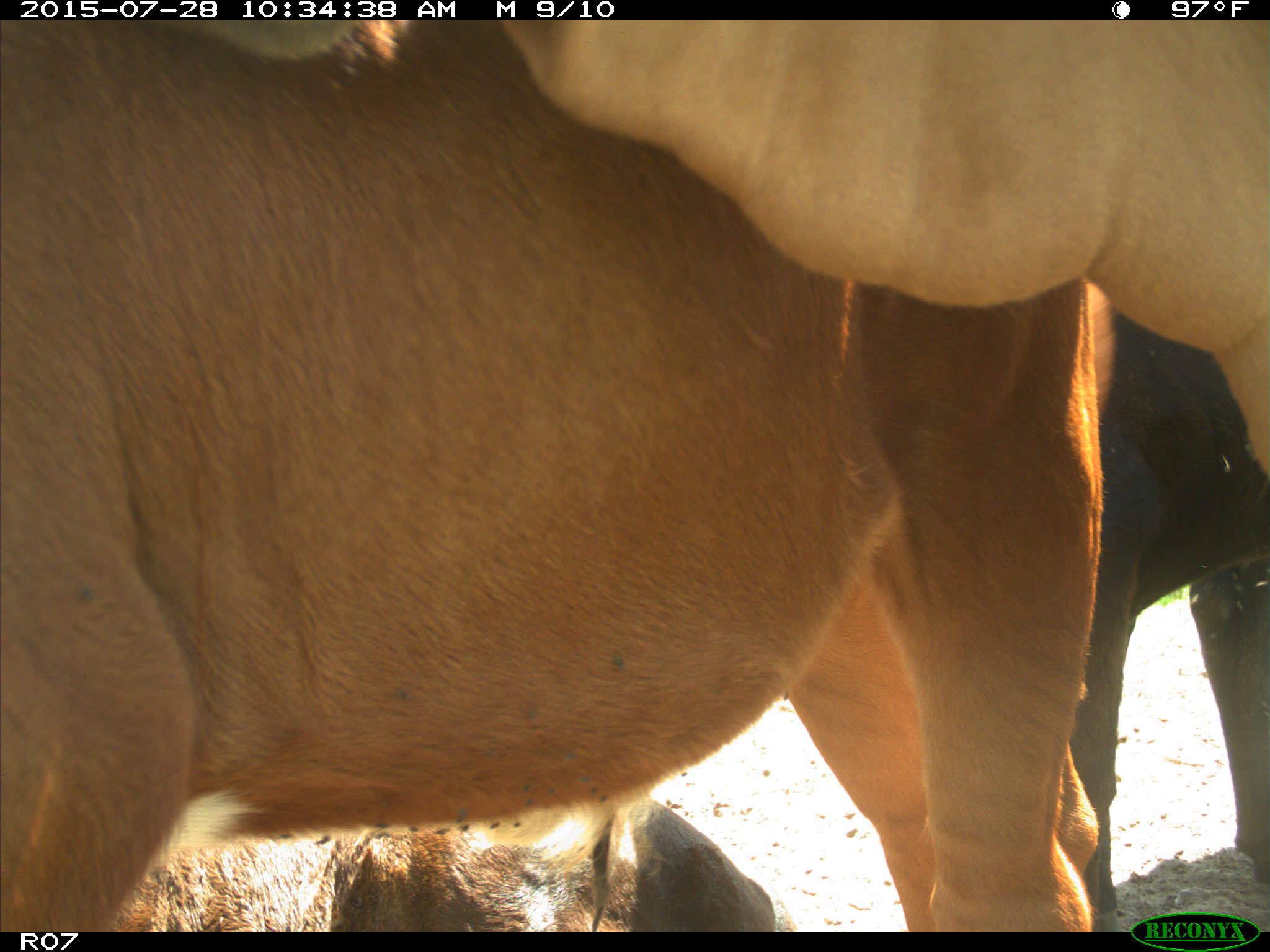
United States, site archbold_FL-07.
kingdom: Animalia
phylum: Chordata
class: Mammalia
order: Artiodactyla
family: Bovidae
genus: Bos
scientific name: Bos taurus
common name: domestic cow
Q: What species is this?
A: Bos taurus (domestic cow).